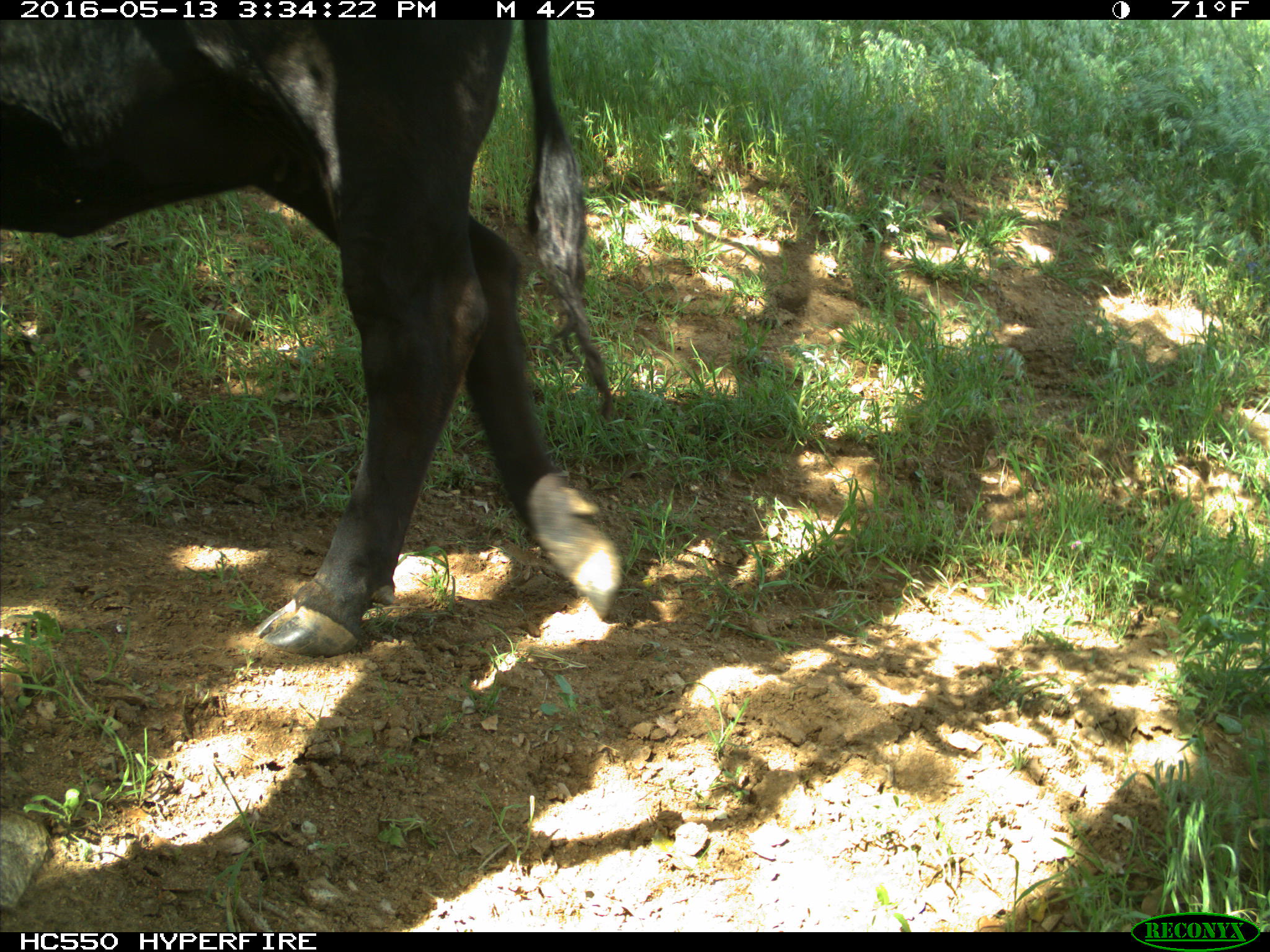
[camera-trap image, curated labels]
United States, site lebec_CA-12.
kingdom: Animalia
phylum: Chordata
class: Mammalia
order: Artiodactyla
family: Bovidae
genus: Bos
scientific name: Bos taurus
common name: domestic cow